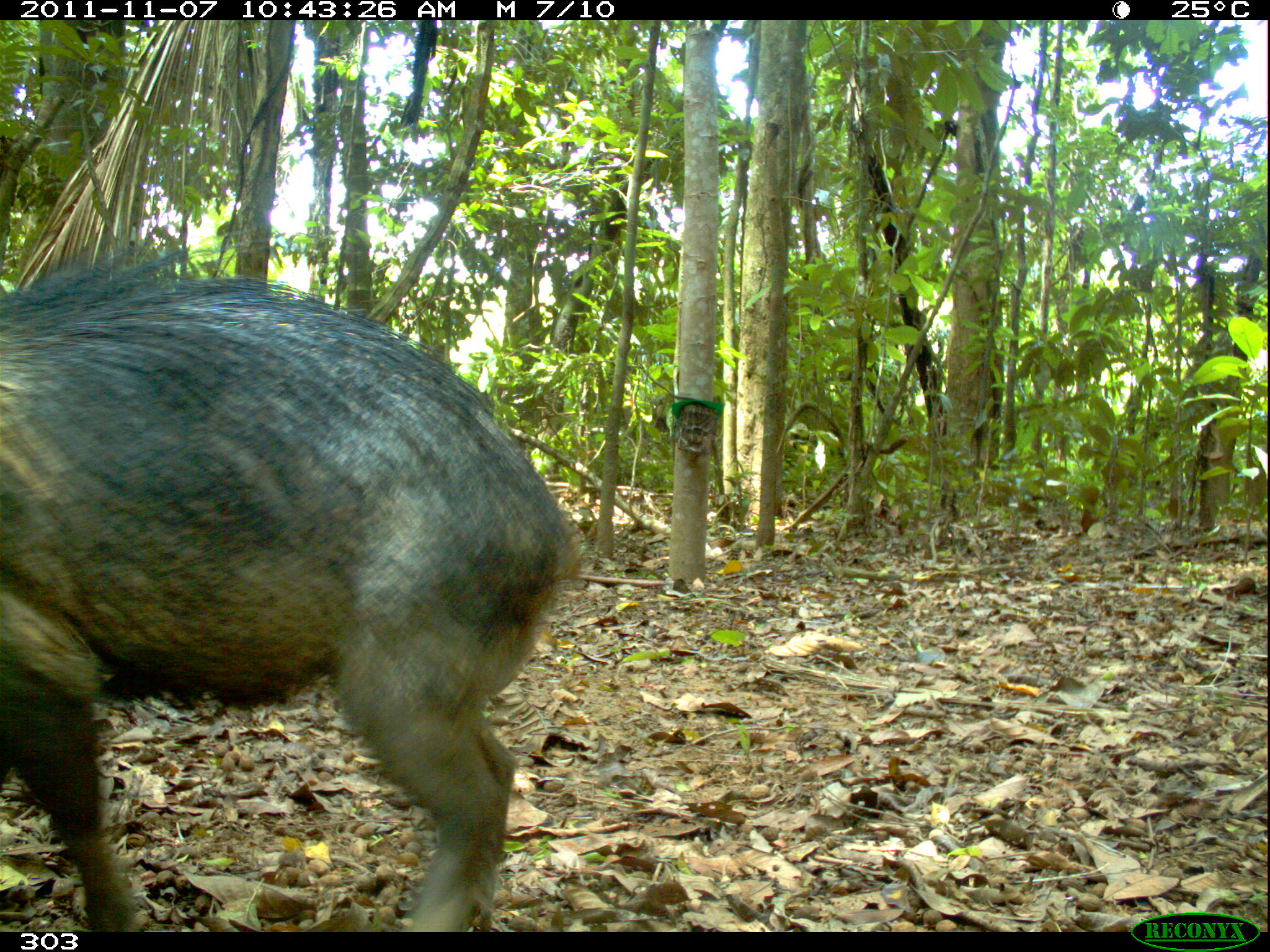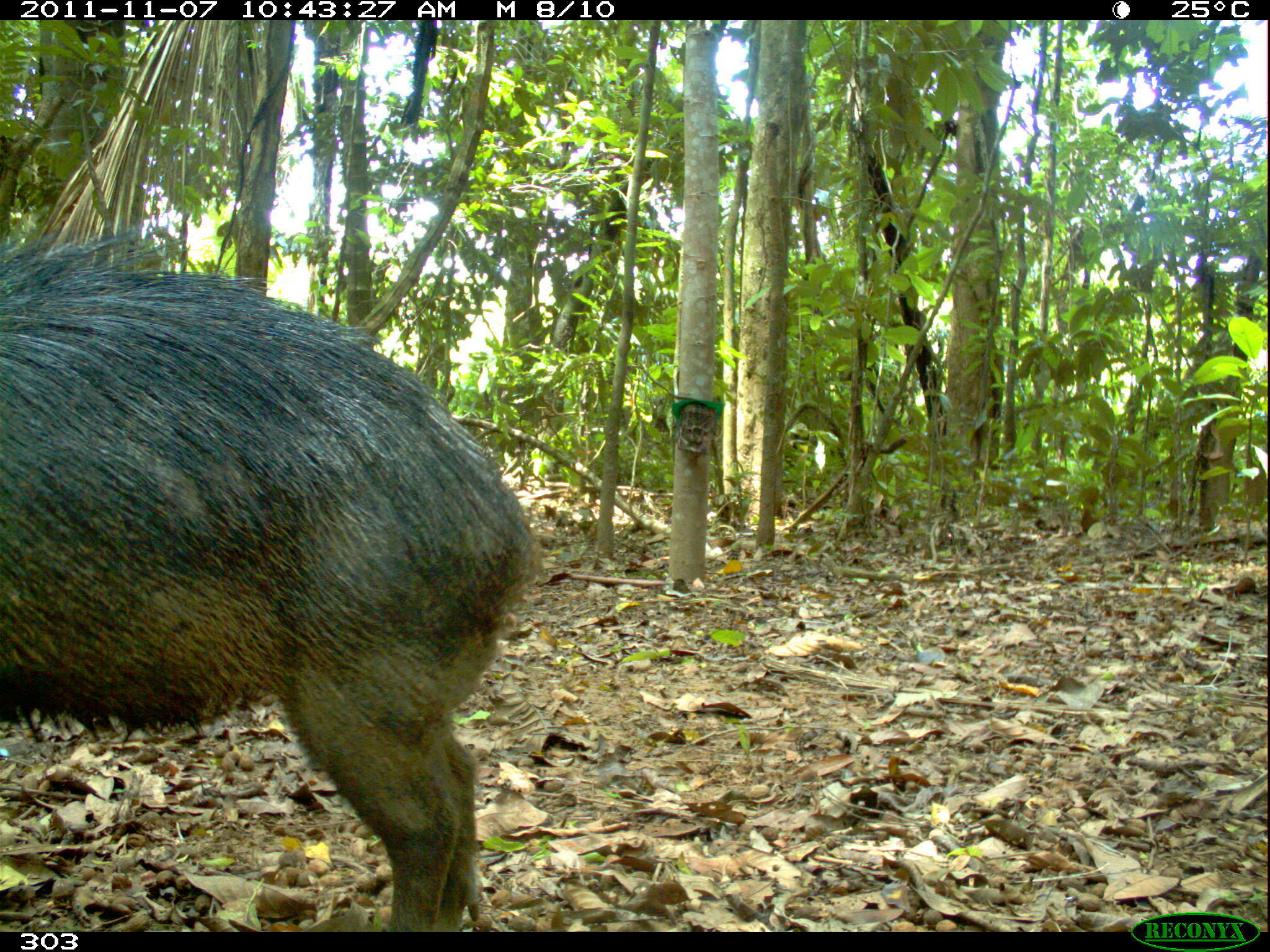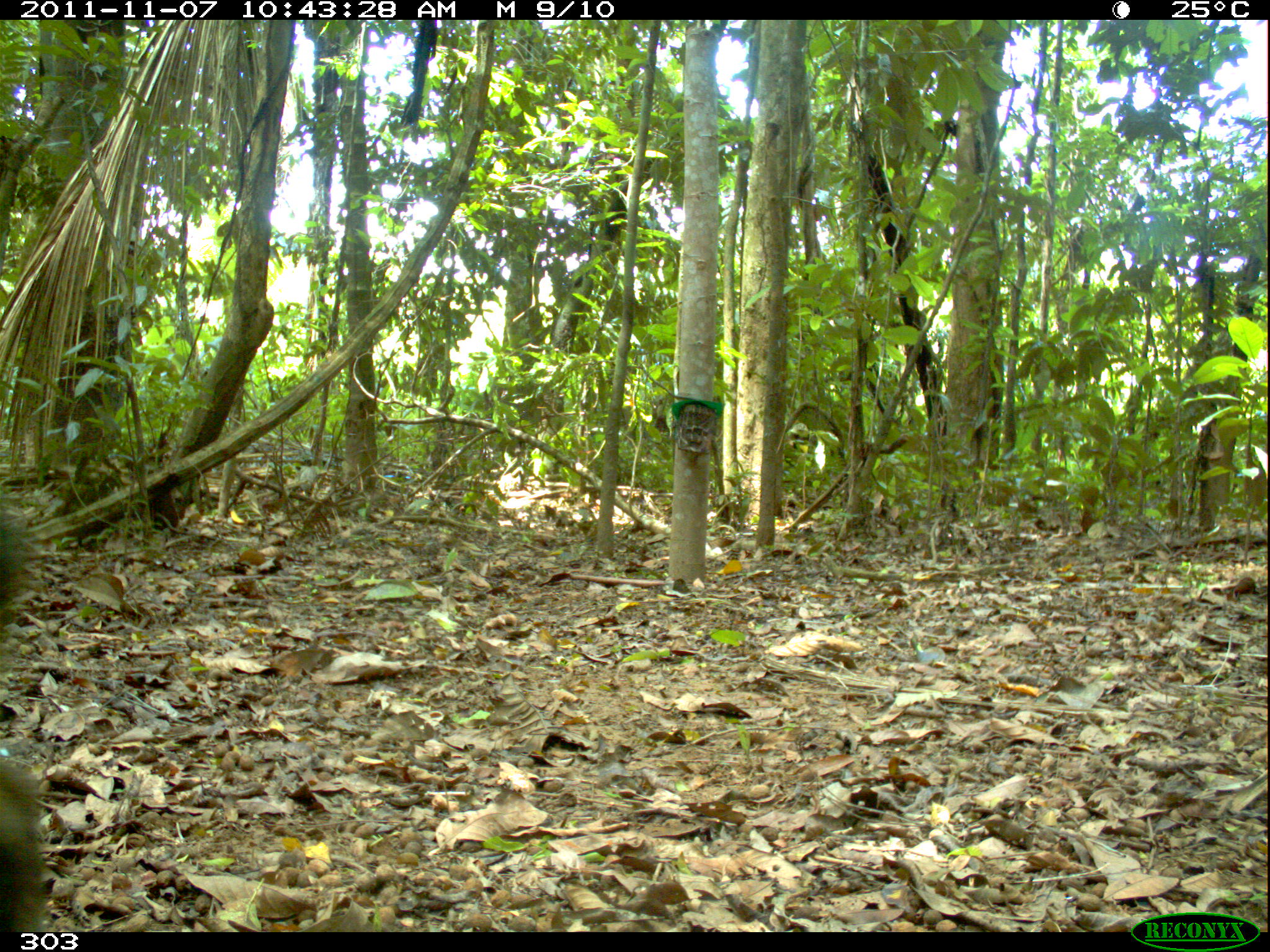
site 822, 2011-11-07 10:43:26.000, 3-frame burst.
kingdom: Animalia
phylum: Chordata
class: Mammalia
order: Artiodactyla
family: Tayassuidae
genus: Tayassu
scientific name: Tayassu pecari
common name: white-lipped peccary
Tayassu pecari (white-lipped peccary).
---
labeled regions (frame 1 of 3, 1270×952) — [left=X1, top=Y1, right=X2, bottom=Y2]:
tayassu pecari: [left=2, top=269, right=583, bottom=931]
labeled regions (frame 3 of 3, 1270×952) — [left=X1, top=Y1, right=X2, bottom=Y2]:
tayassu pecari: [left=0, top=490, right=57, bottom=934]